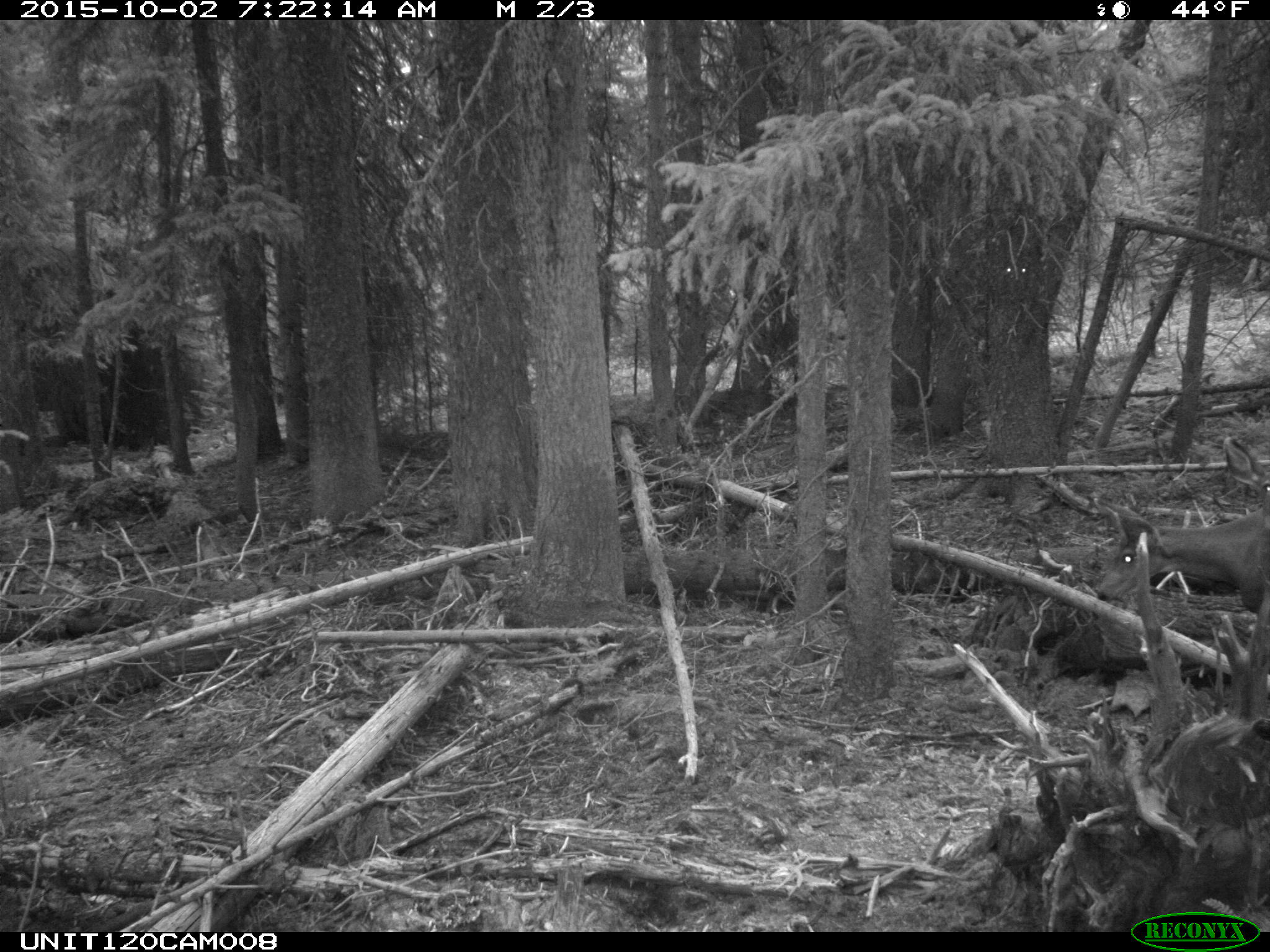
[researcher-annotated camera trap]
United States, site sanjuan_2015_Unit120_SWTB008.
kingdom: Animalia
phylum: Chordata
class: Mammalia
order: Artiodactyla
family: Cervidae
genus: Odocoileus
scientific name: Odocoileus hemionus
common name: mule deer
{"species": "Odocoileus hemionus (mule deer)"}